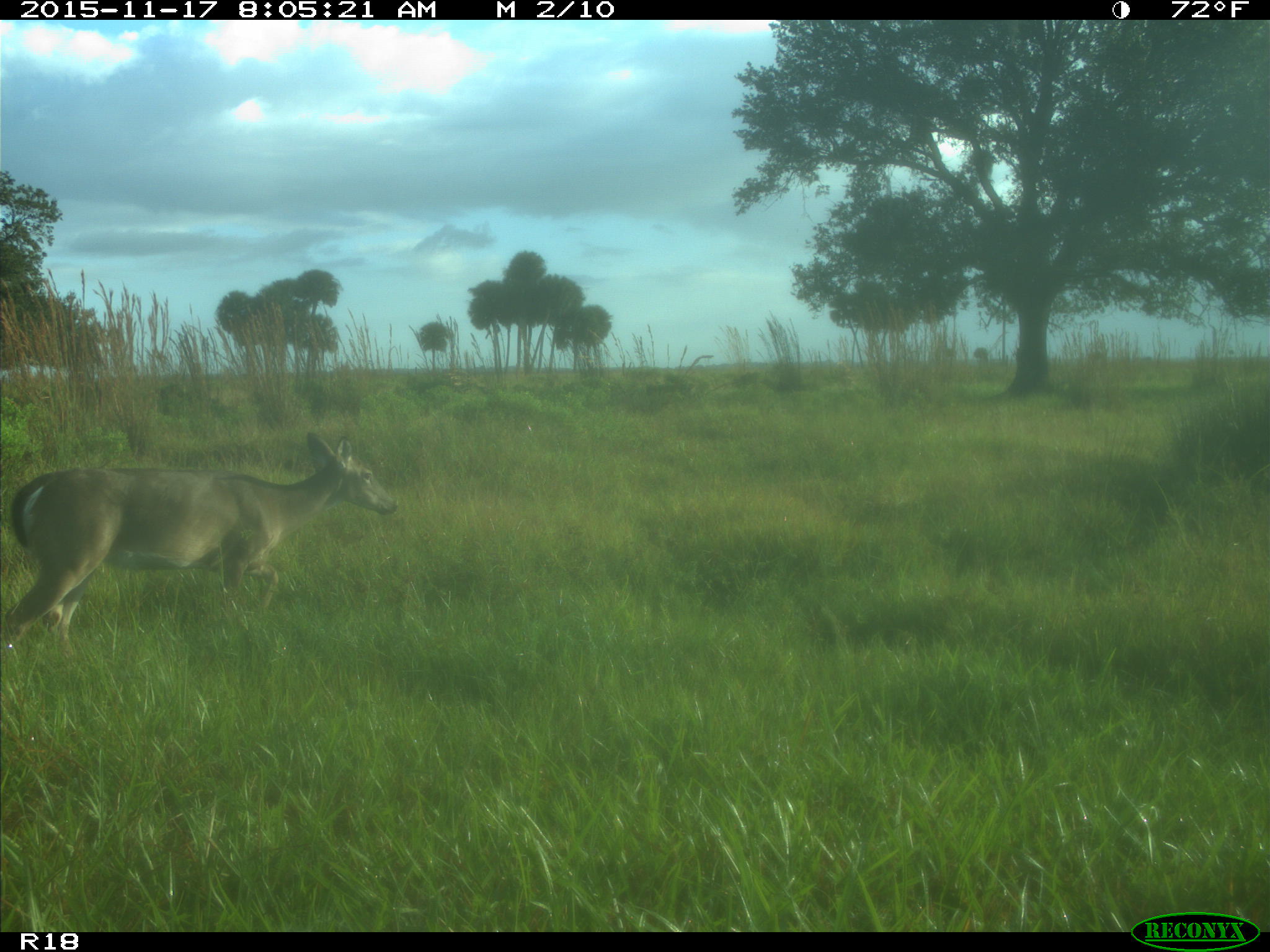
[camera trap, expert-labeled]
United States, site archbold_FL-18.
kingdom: Animalia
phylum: Chordata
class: Mammalia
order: Artiodactyla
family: Cervidae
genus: Odocoileus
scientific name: Odocoileus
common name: deer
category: unidentified deer